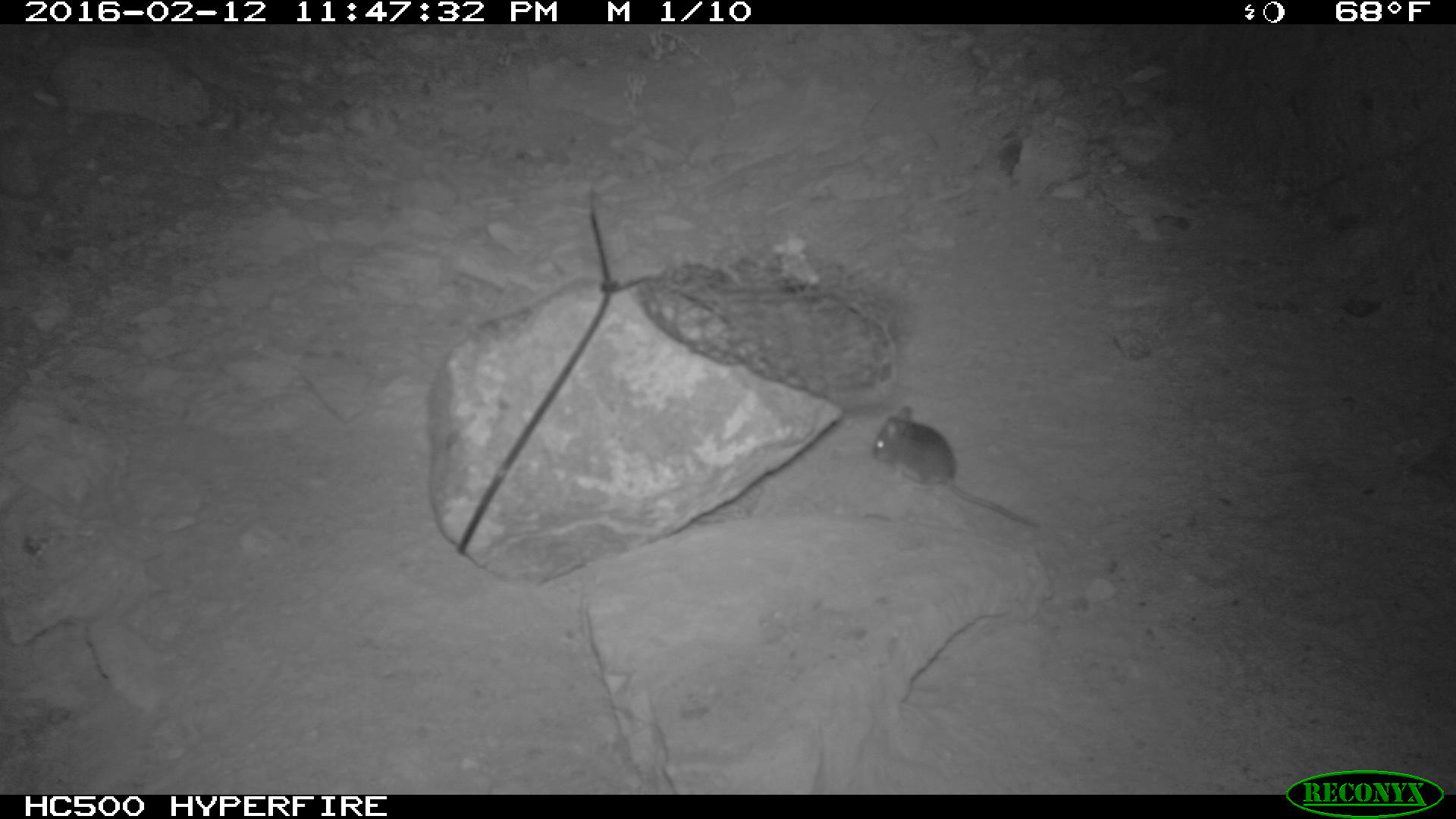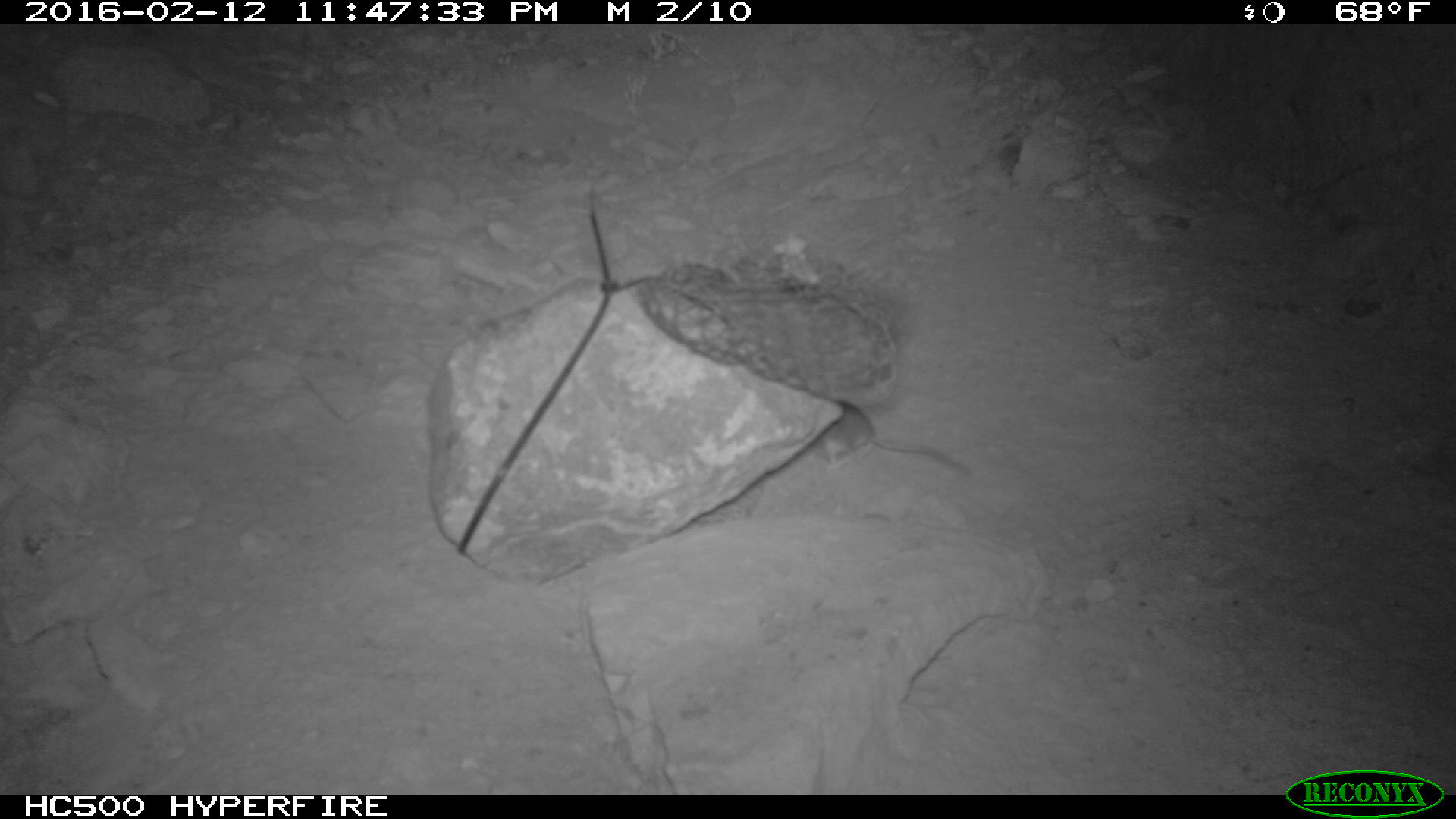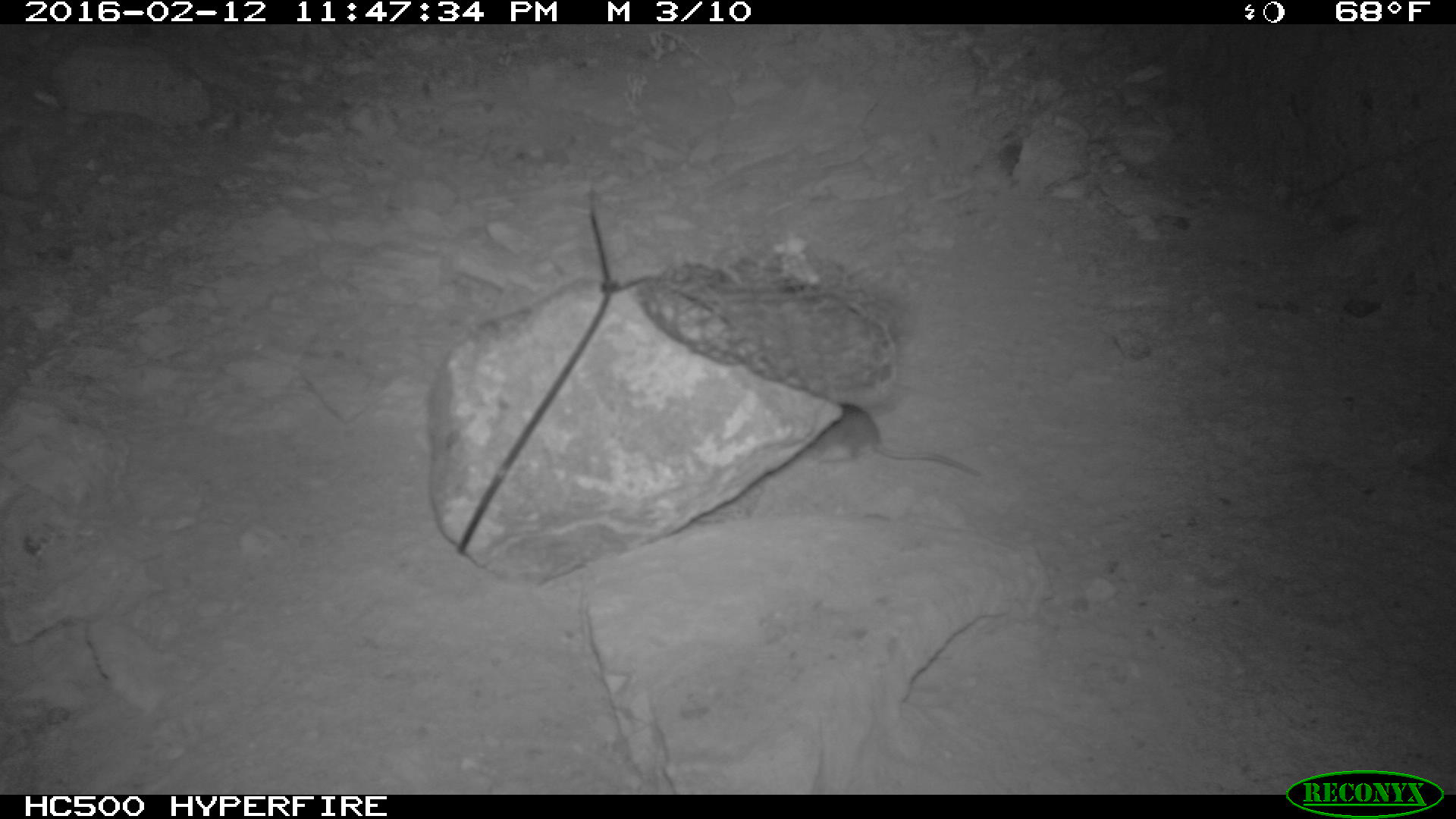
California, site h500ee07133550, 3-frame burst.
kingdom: Animalia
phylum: Chordata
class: Mammalia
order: Rodentia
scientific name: Rodentia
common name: rodent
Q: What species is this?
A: Rodent (Rodentia).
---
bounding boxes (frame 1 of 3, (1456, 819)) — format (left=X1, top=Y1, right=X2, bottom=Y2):
rodent: (left=873, top=406, right=1035, bottom=526)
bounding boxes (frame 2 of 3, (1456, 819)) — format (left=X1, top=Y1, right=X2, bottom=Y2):
rodent: (left=815, top=398, right=974, bottom=480)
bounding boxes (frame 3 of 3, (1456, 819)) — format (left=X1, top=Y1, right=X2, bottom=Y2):
rodent: (left=805, top=403, right=980, bottom=476)